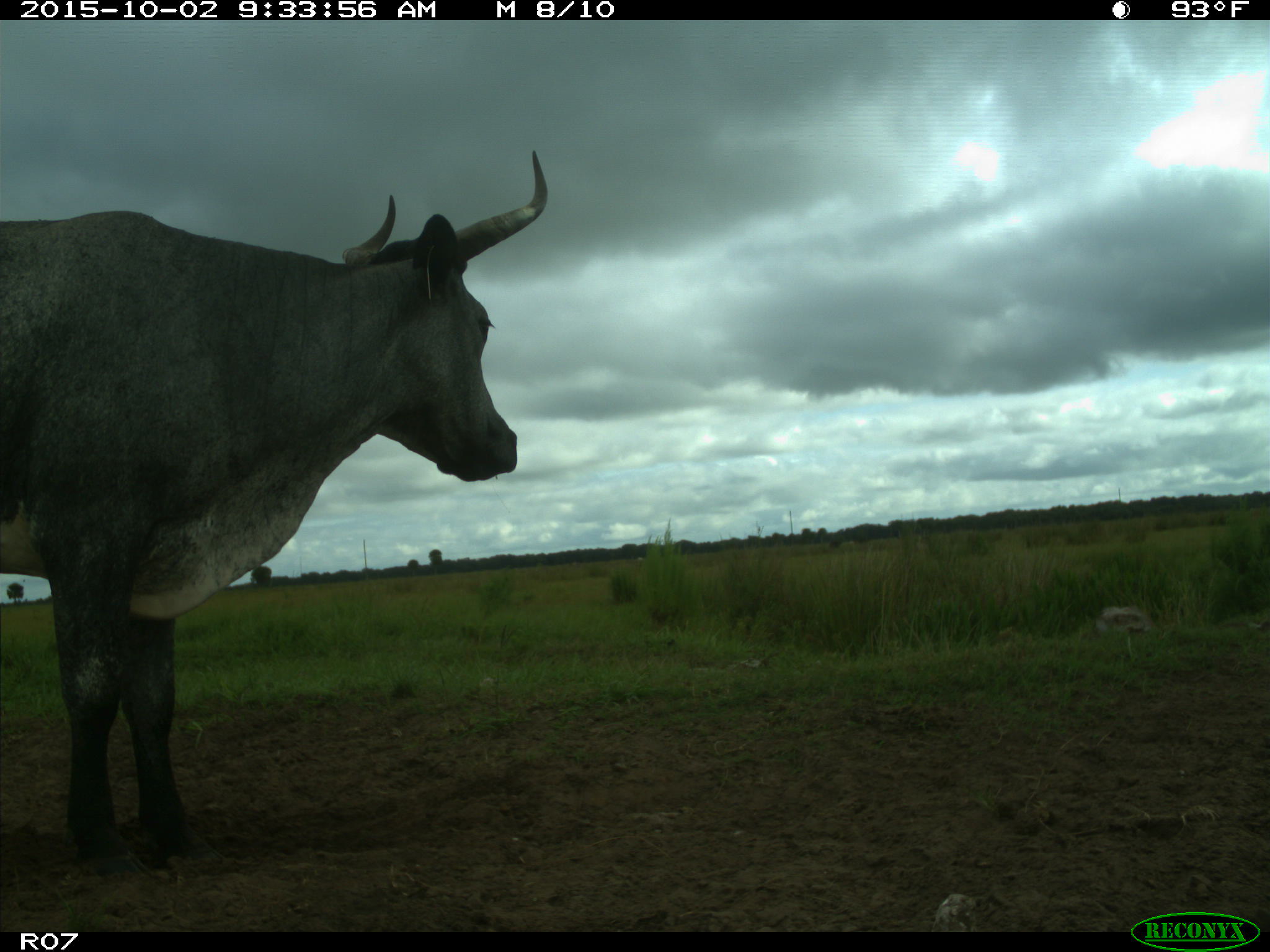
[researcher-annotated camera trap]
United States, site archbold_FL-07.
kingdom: Animalia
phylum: Chordata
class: Mammalia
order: Artiodactyla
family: Bovidae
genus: Bos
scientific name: Bos taurus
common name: domestic cow